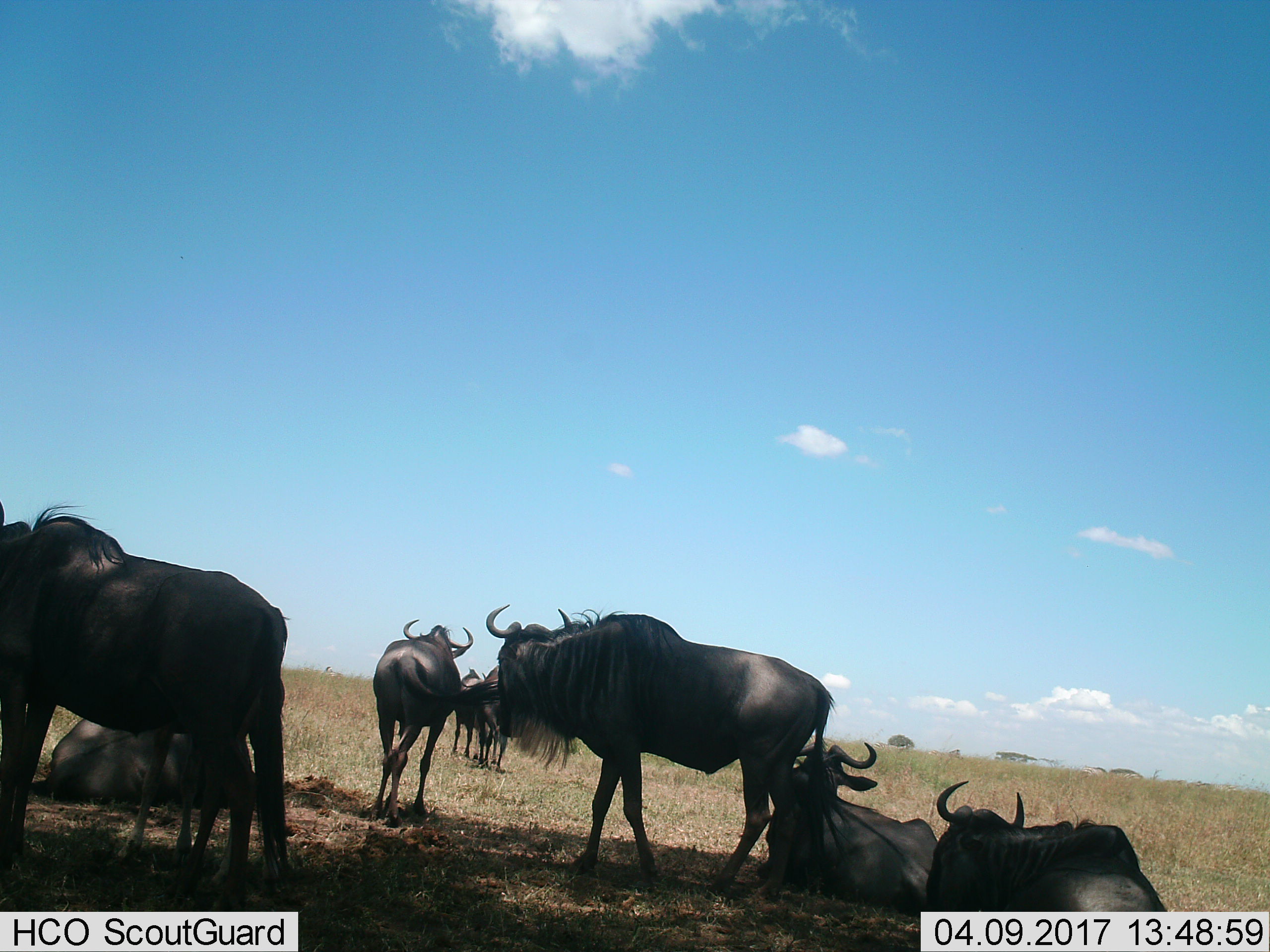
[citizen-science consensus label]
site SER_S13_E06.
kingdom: Animalia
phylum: Chordata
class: Mammalia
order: Artiodactyla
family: Bovidae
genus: Connochaetes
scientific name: Connochaetes taurinus taurinus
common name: blue wildebeest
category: wildebeestblue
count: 8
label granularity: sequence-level